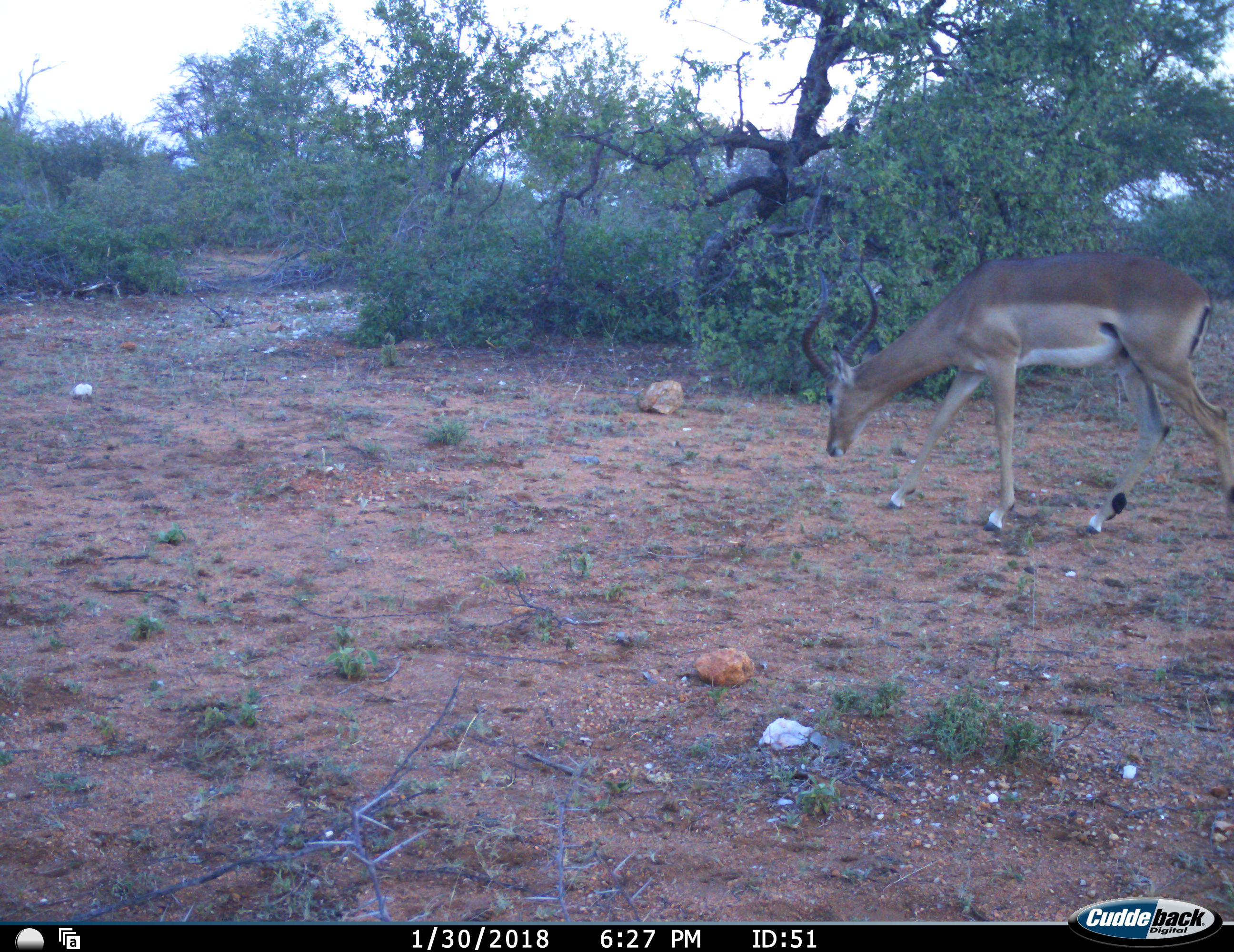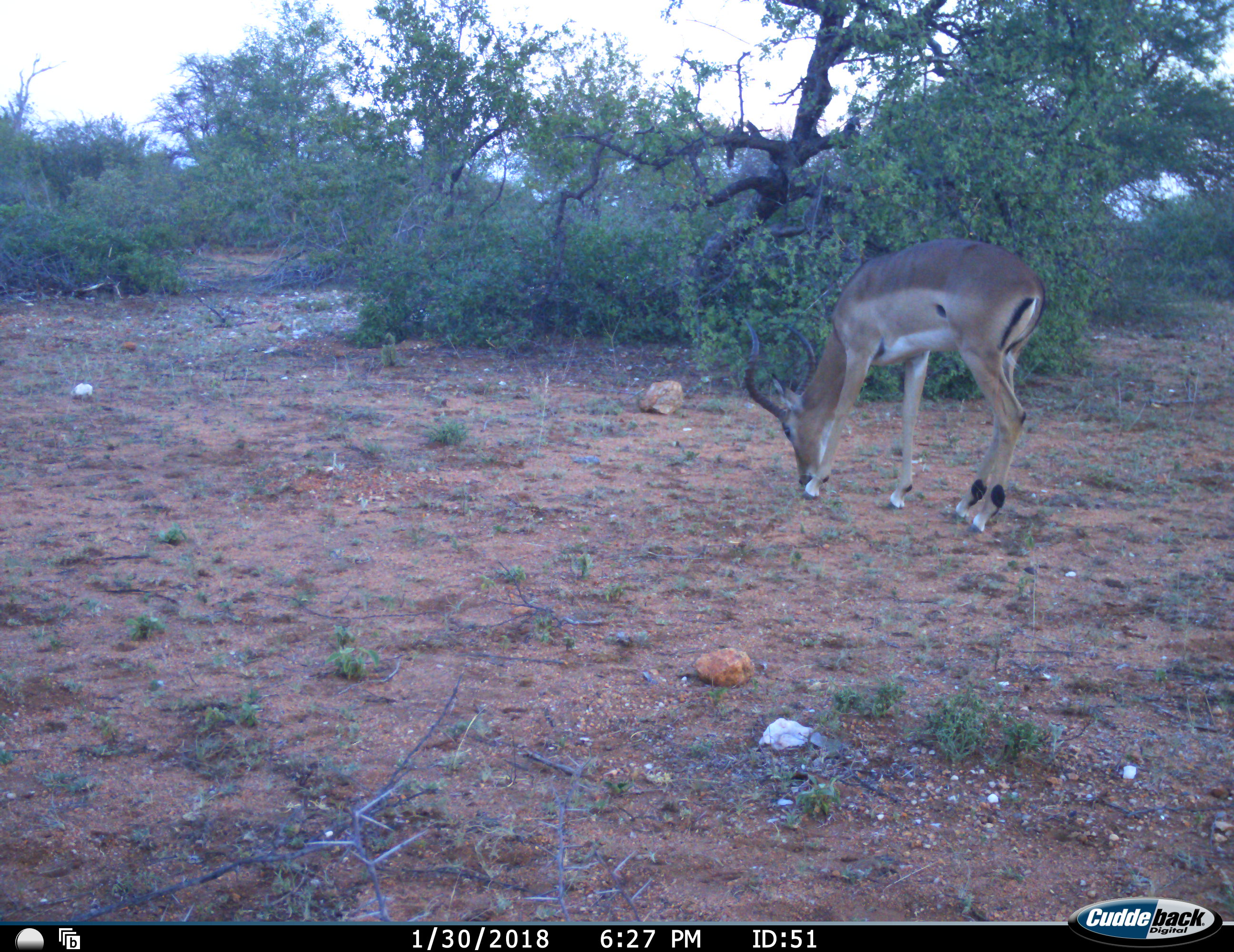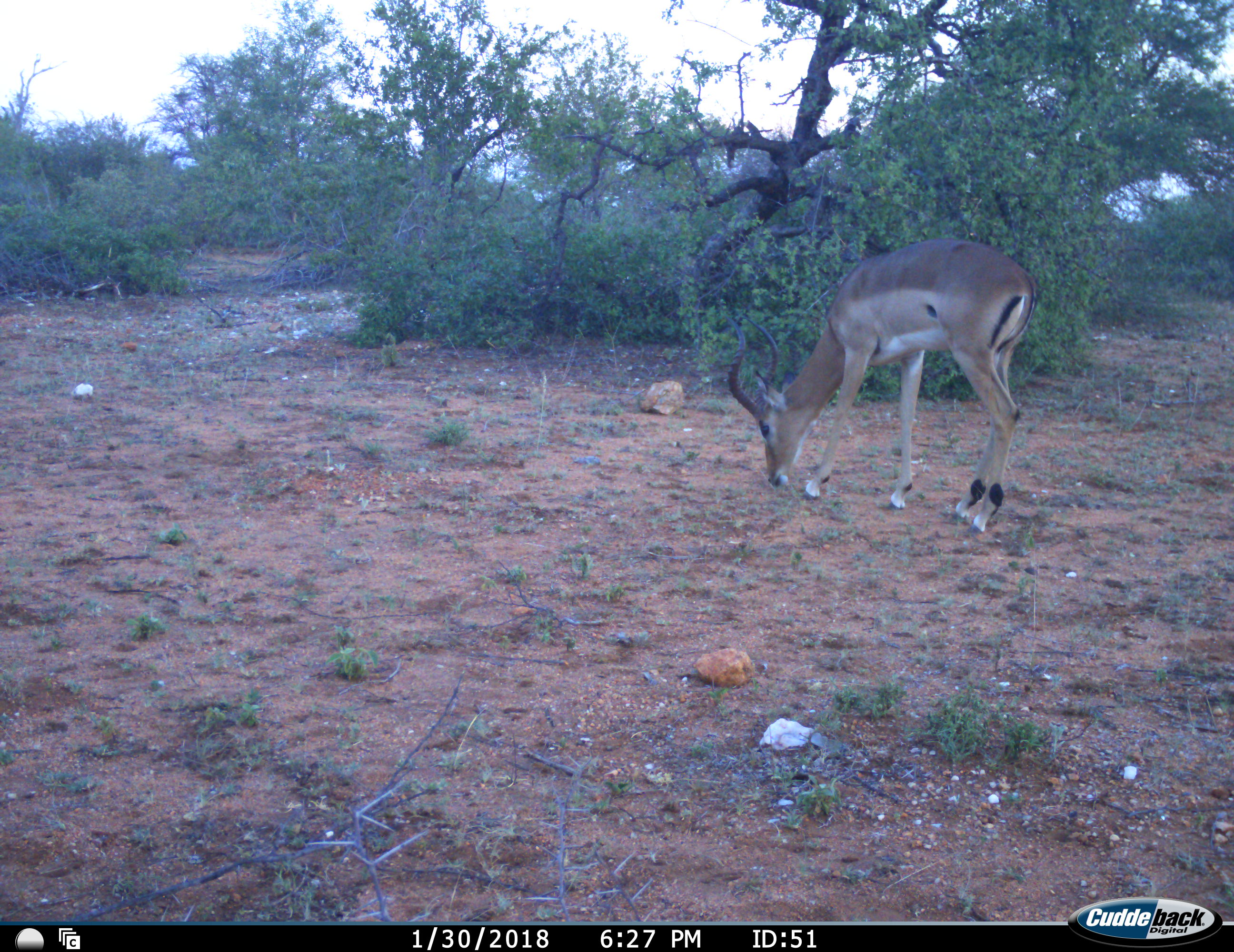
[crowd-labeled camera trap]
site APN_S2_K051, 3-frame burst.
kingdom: Animalia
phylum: Chordata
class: Mammalia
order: Artiodactyla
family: Bovidae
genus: Aepyceros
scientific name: Aepyceros melampus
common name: impala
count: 1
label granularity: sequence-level